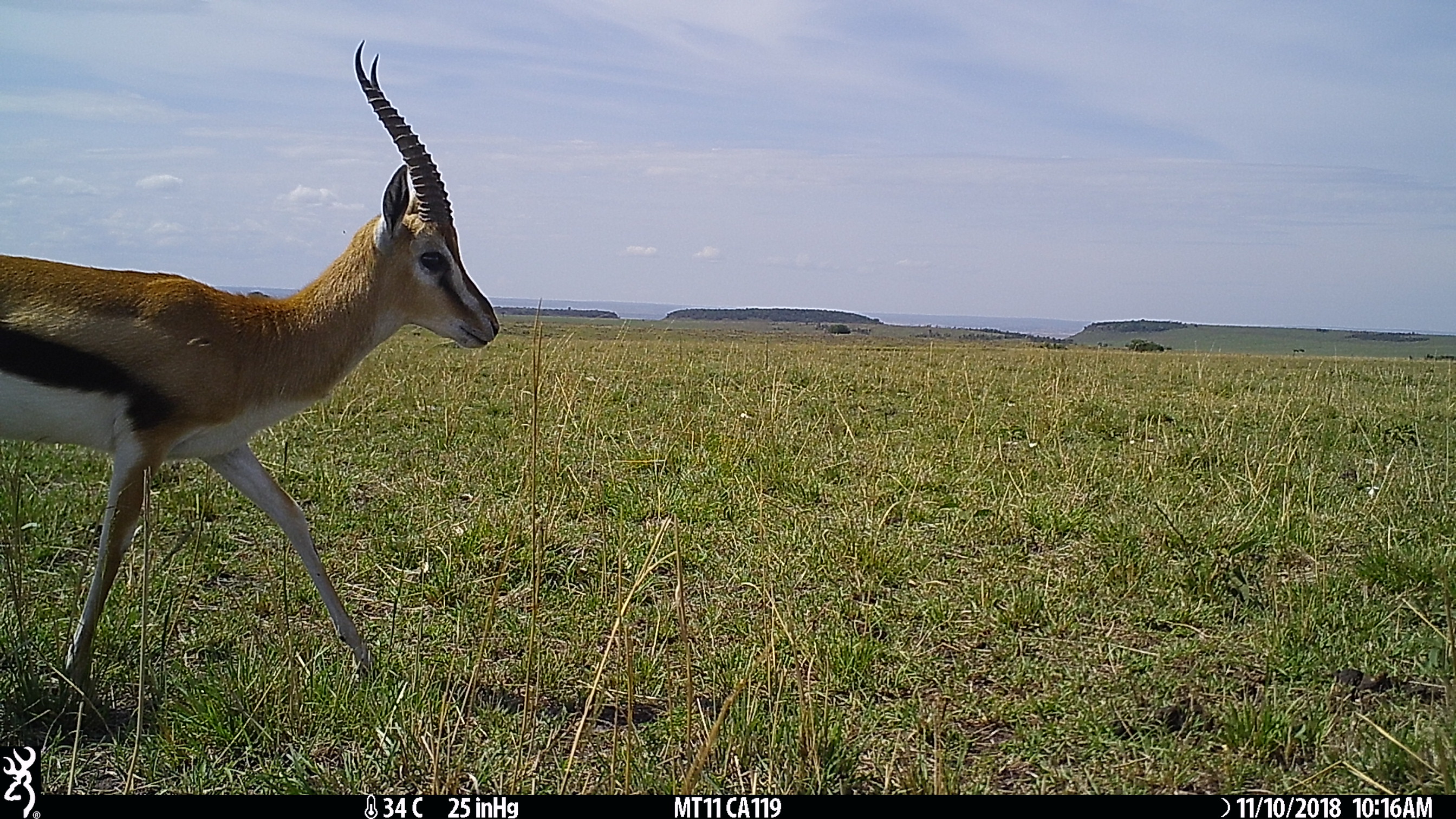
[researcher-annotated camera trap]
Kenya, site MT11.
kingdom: Animalia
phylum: Chordata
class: Mammalia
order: Artiodactyla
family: Bovidae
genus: Eudorcas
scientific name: Eudorcas thomsonii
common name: thomon's gazelle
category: gazelle thomsons